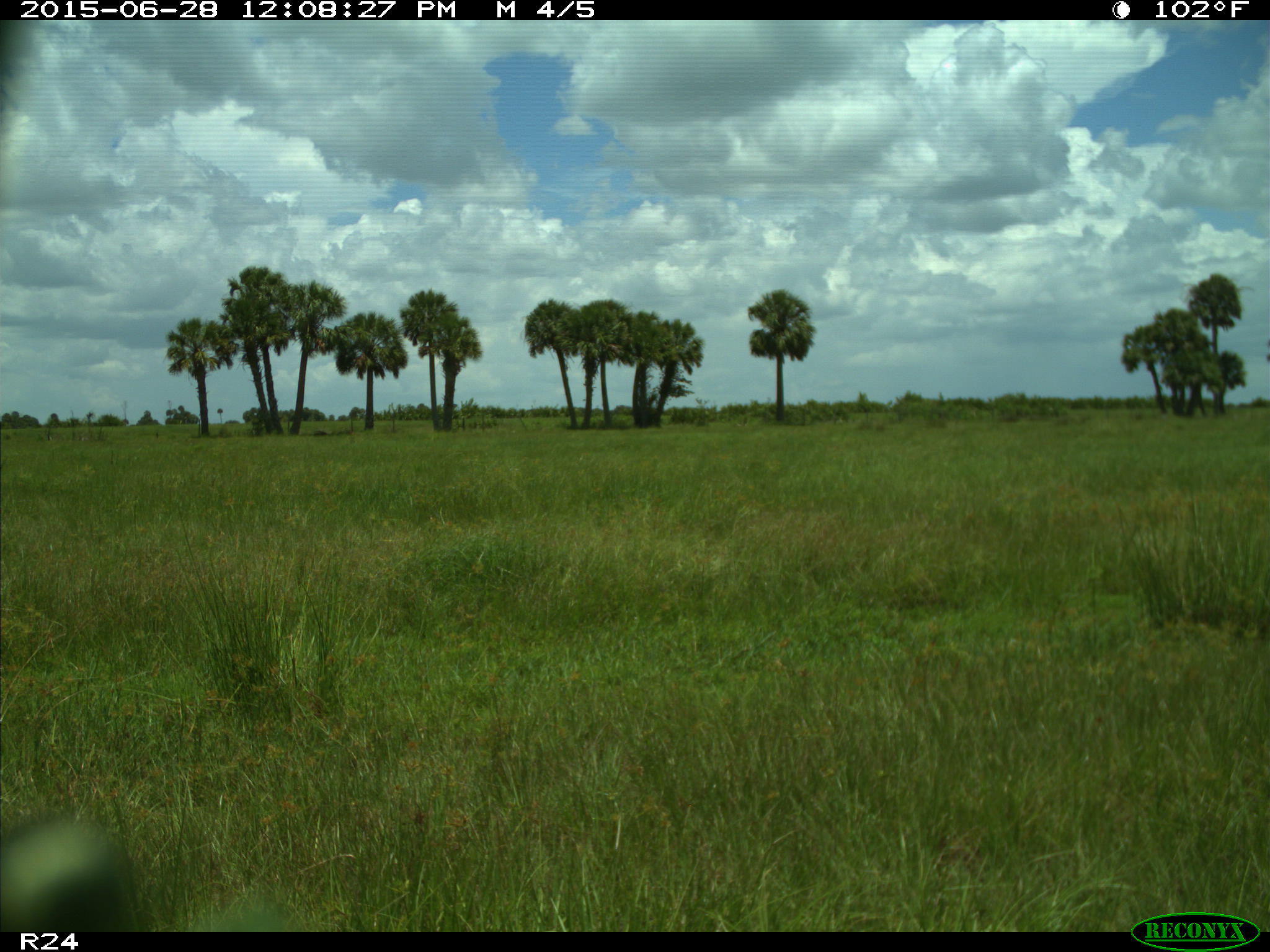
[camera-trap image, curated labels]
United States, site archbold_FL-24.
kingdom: Animalia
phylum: Chordata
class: Mammalia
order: Artiodactyla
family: Bovidae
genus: Bos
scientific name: Bos taurus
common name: domestic cow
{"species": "Bos taurus (domestic cow)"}